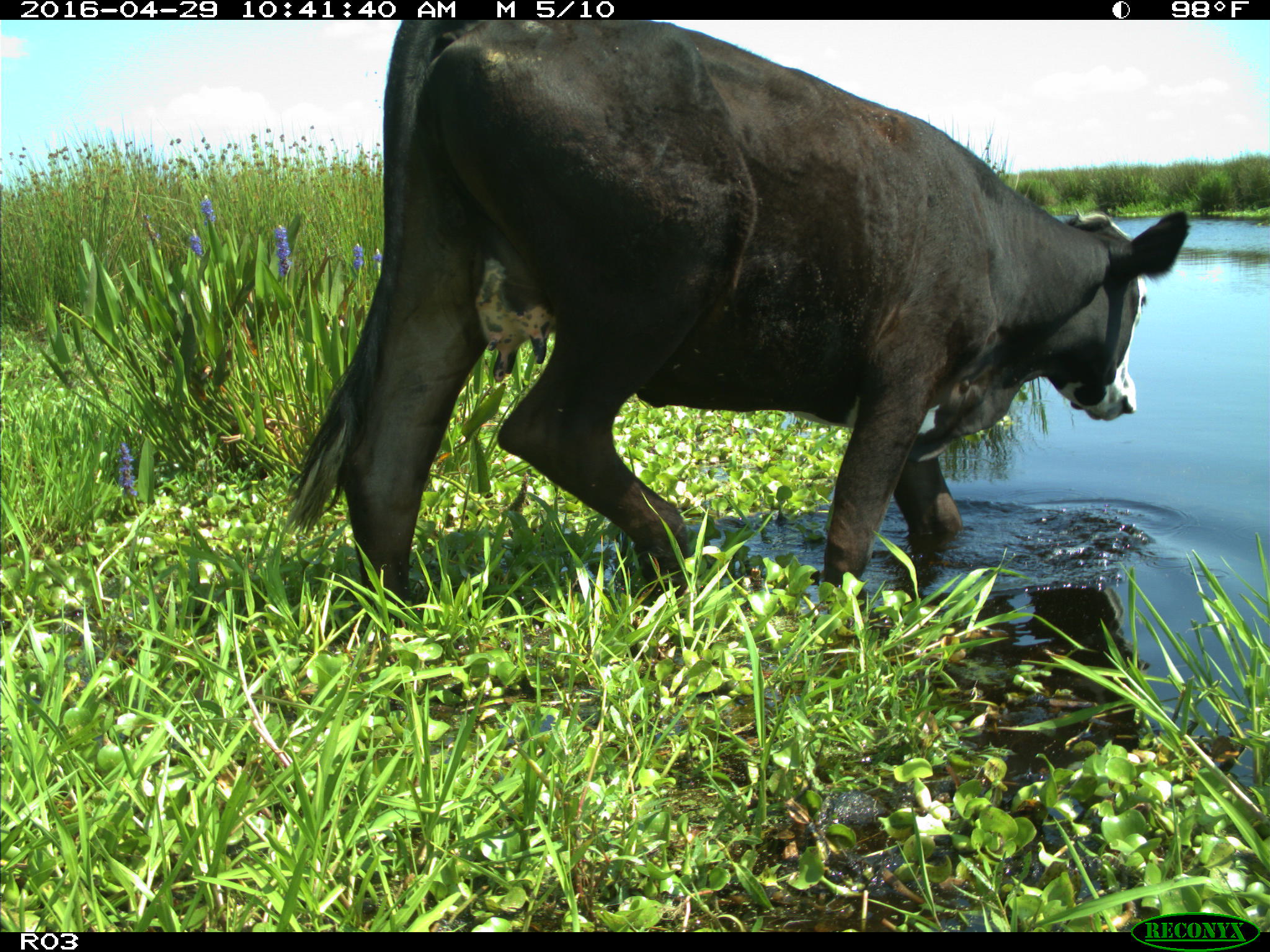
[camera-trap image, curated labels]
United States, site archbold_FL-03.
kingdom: Animalia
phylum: Chordata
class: Mammalia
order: Artiodactyla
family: Bovidae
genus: Bos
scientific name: Bos taurus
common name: domestic cow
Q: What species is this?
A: Bos taurus (domestic cow).